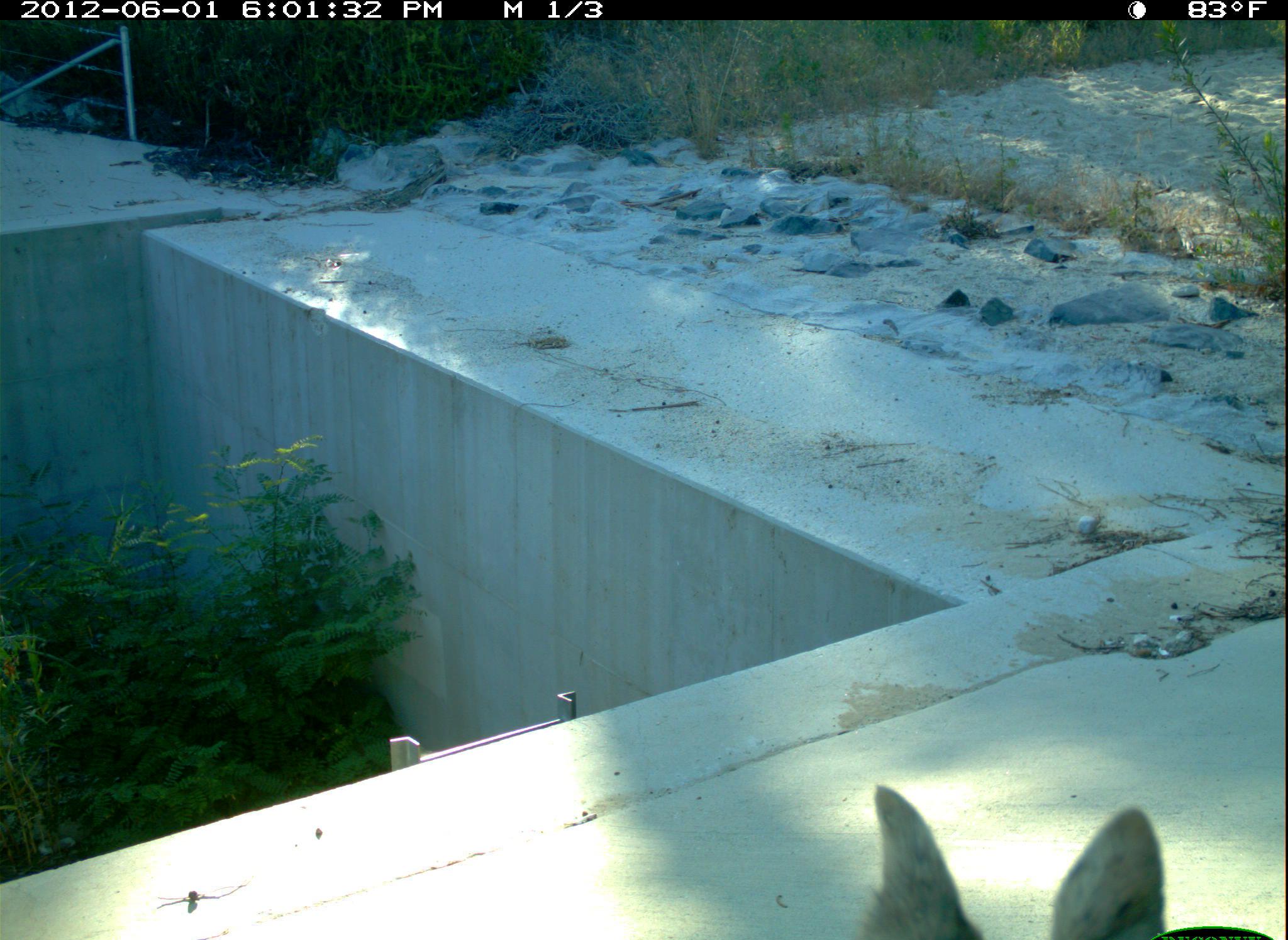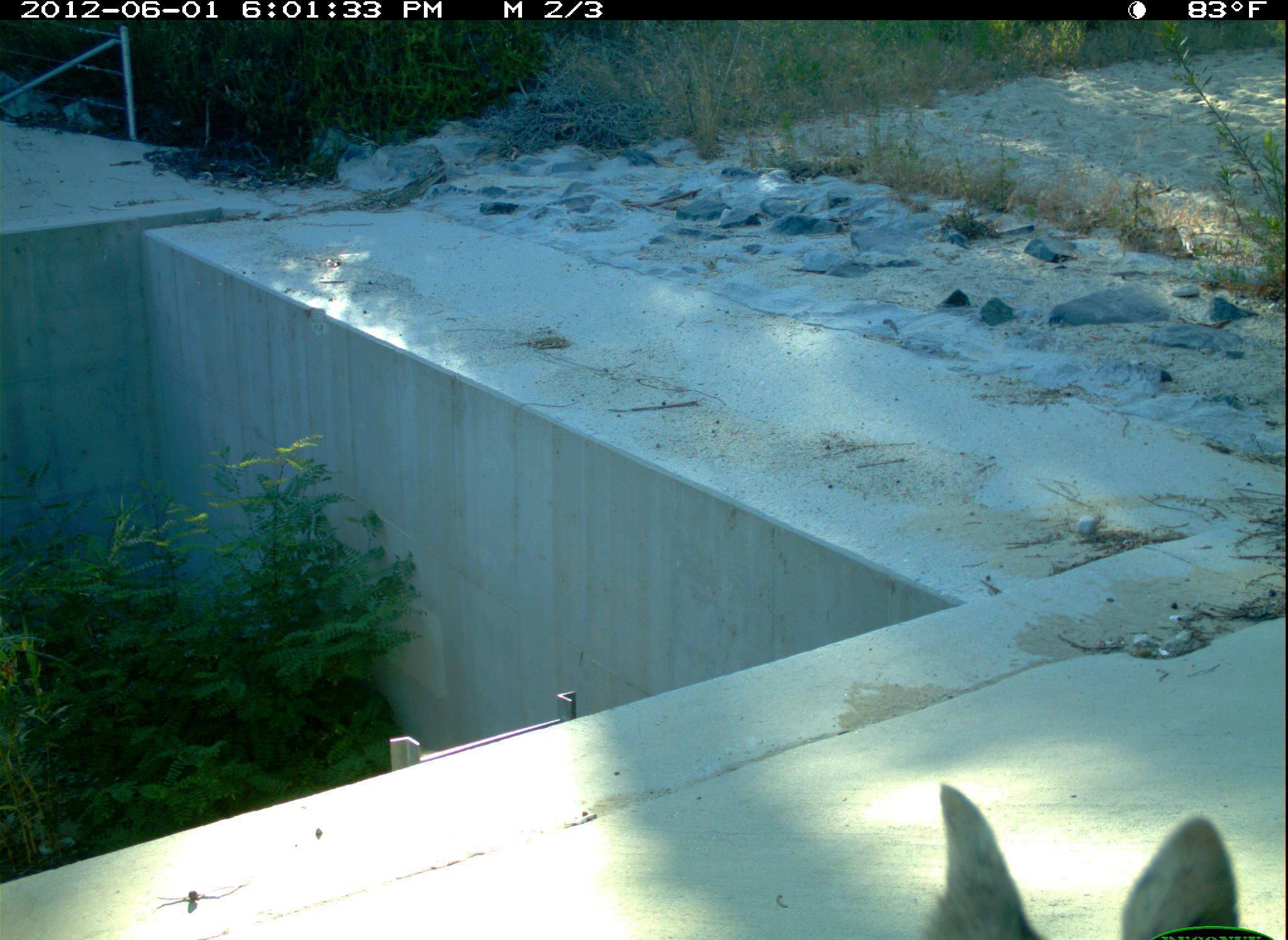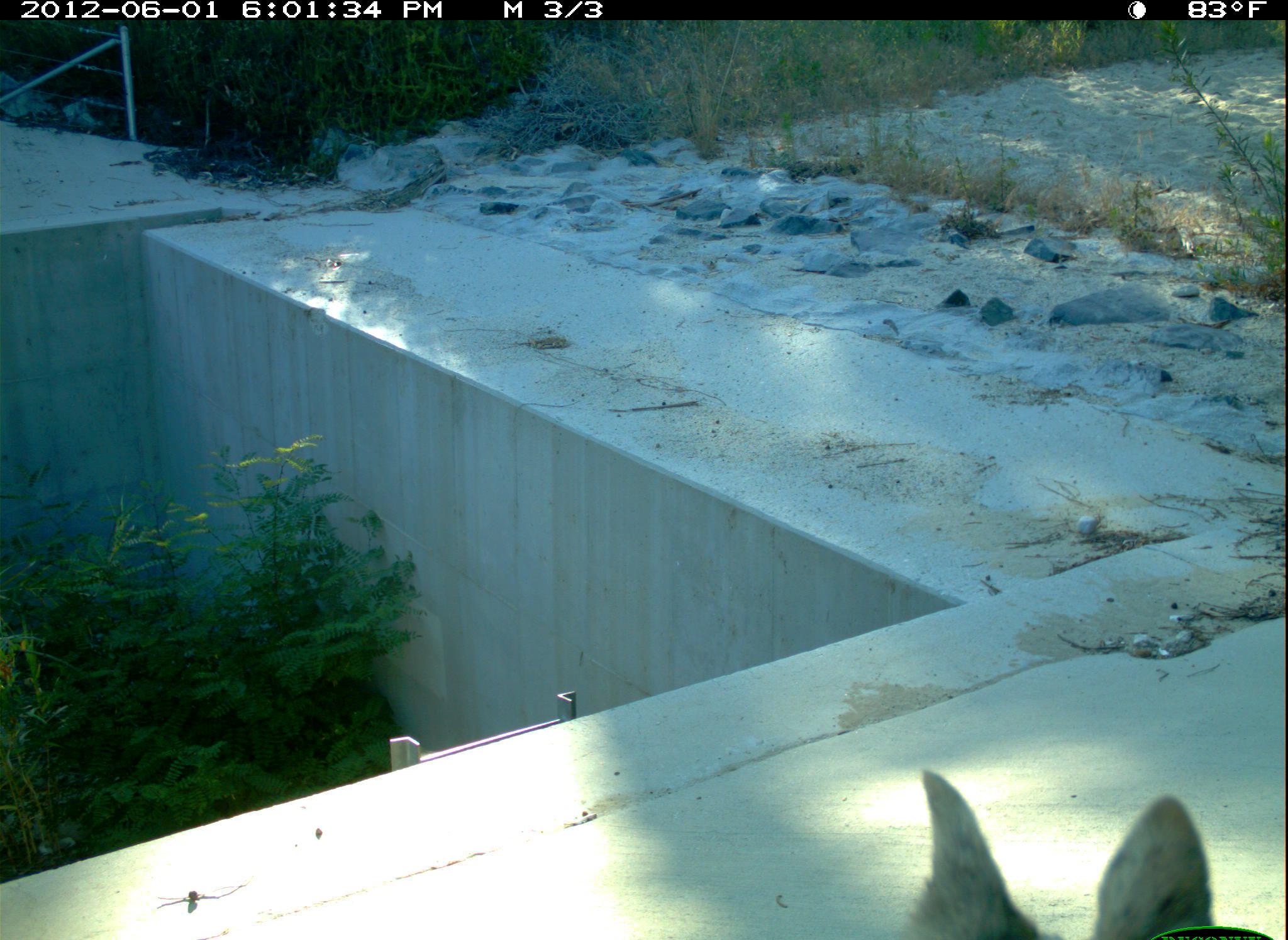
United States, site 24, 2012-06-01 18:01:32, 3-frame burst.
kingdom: Animalia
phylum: Chordata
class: Mammalia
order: Carnivora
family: Canidae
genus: Canis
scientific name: Canis familiaris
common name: domestic dog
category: dog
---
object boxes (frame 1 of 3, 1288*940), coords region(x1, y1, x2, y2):
dog: region(852, 784, 1167, 940)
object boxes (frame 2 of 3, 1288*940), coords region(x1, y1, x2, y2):
dog: region(915, 783, 1243, 940)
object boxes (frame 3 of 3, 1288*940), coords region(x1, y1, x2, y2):
dog: region(897, 766, 1215, 940)